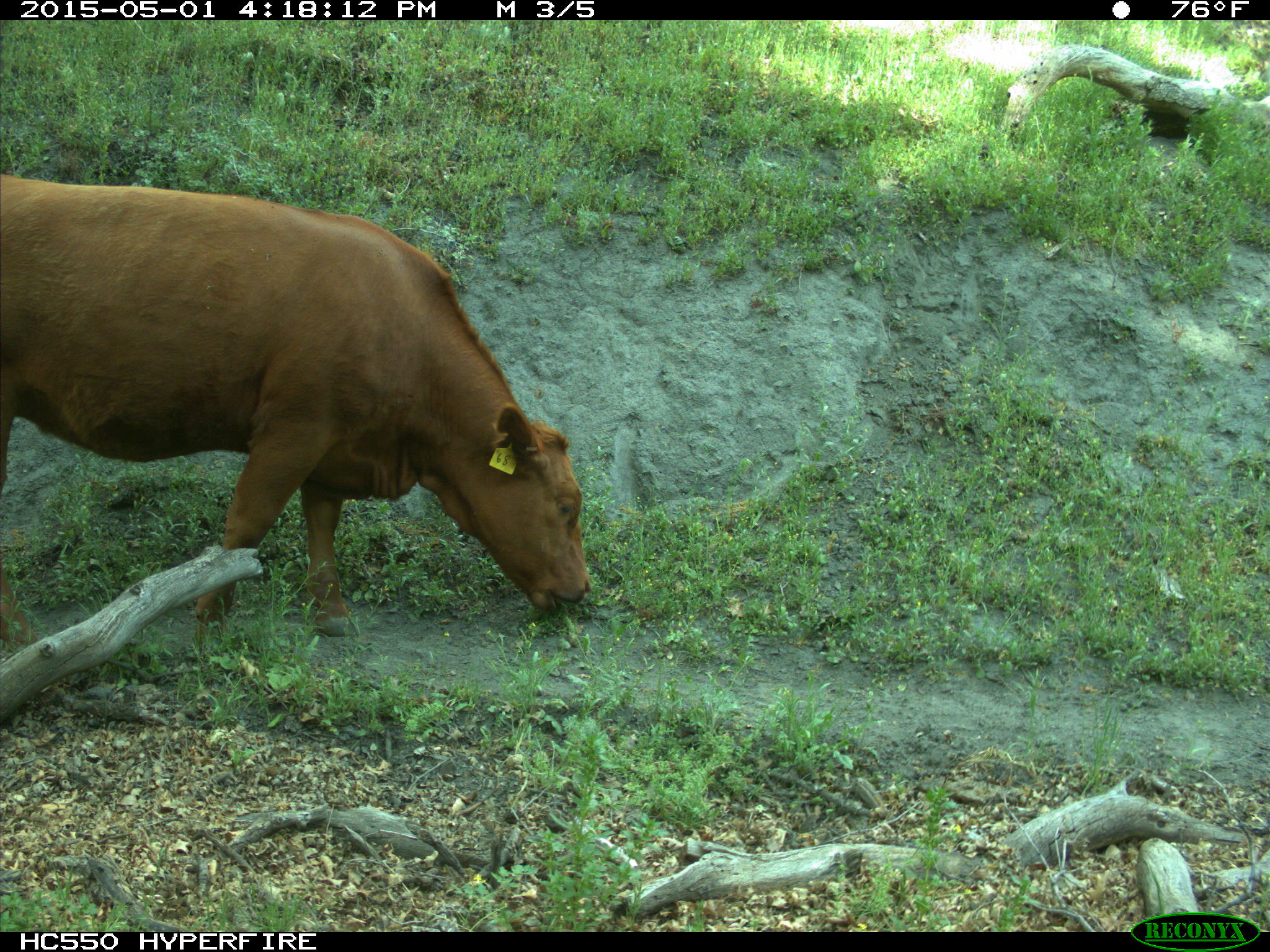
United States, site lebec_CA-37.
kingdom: Animalia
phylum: Chordata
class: Mammalia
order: Artiodactyla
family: Bovidae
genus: Bos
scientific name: Bos taurus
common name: domestic cow